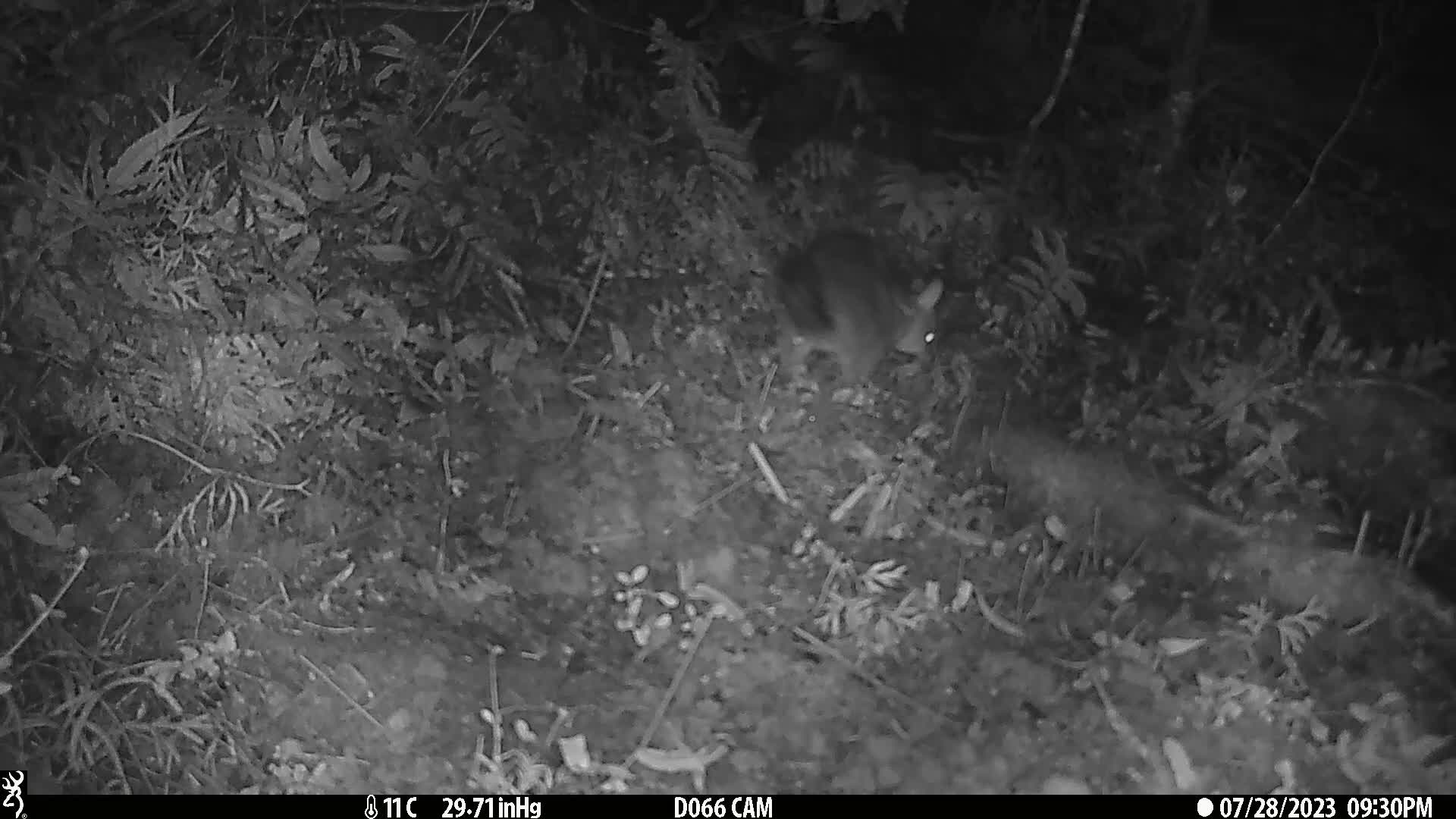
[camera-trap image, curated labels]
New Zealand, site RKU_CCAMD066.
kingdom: Animalia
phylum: Chordata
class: Mammalia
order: Diprotodontia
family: Phalangeridae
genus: Trichosurus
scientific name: Trichosurus vulpecula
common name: common brushtail possum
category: possum